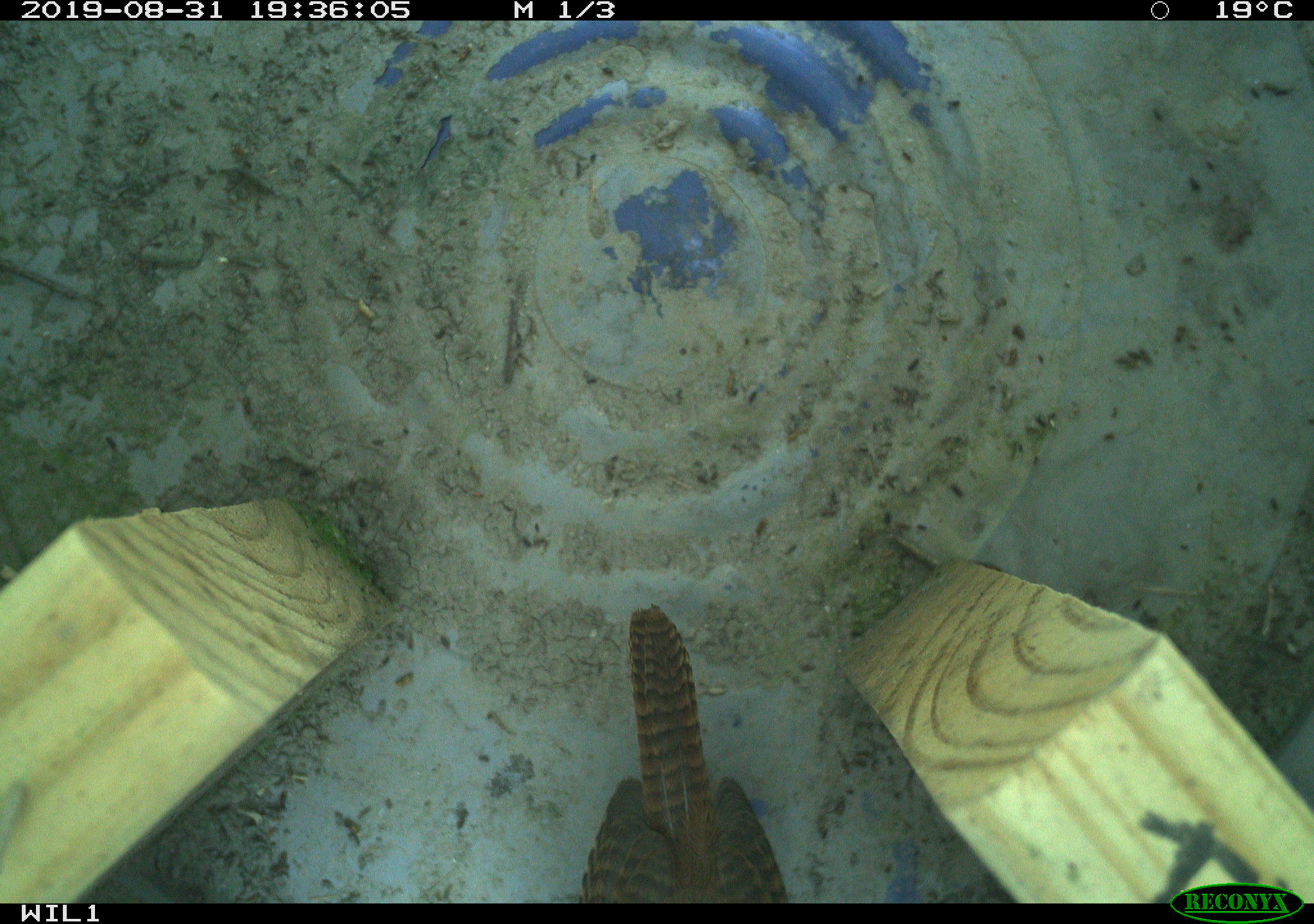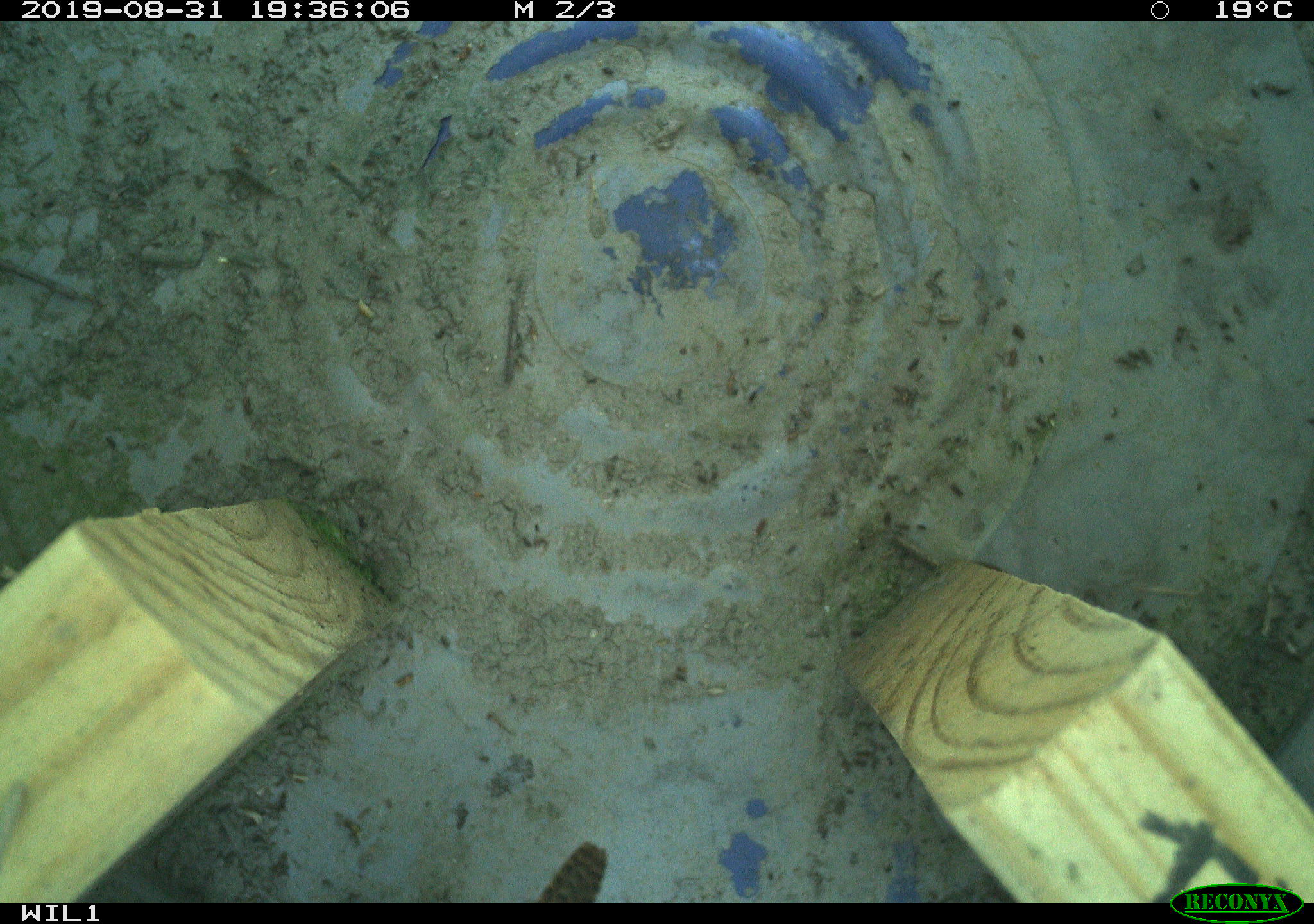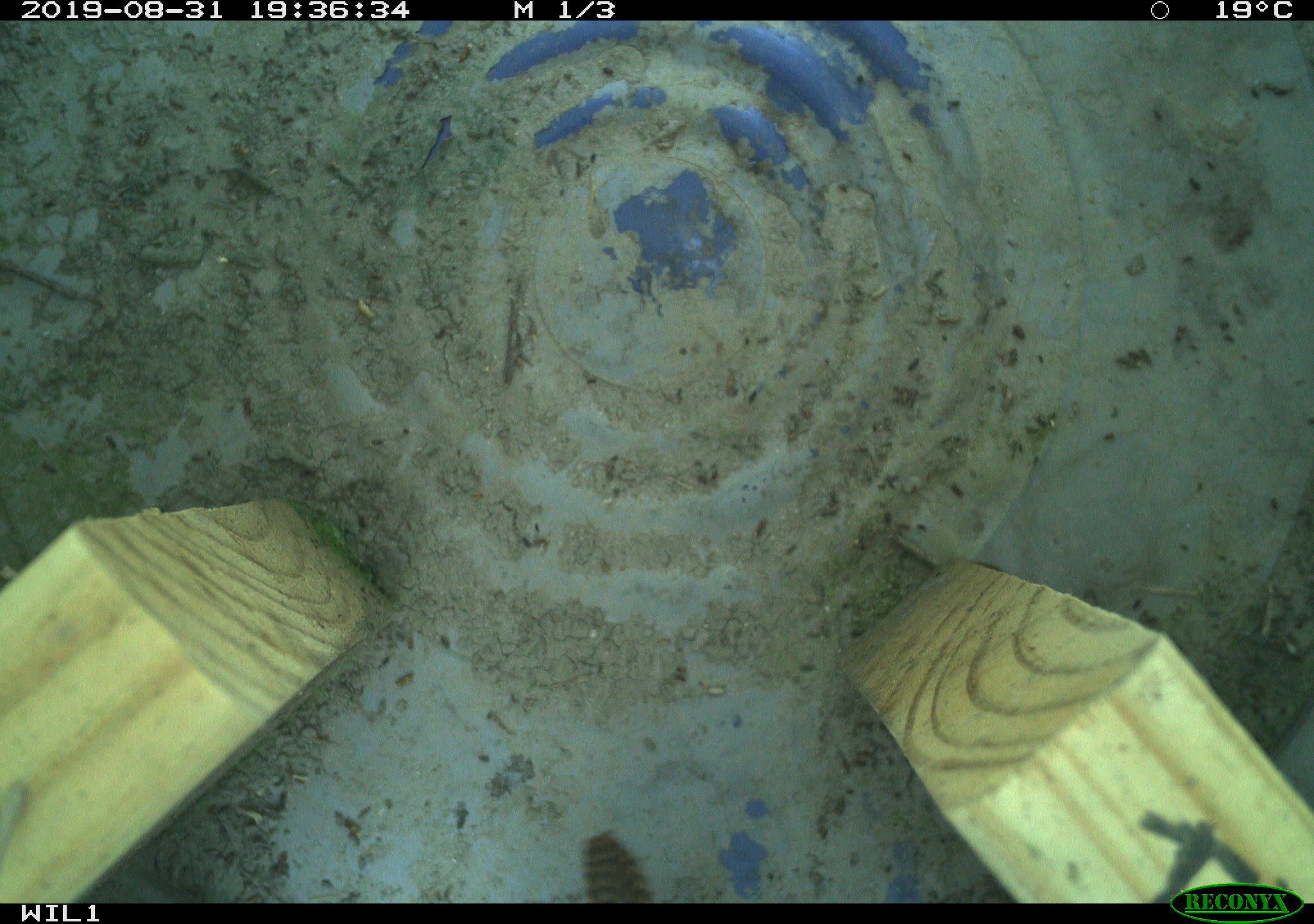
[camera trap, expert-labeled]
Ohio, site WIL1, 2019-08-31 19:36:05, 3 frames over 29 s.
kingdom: Animalia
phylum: Chordata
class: Aves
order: Passeriformes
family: Troglodytidae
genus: Troglodytes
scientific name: Troglodytes aedon aedon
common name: northern house wren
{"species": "northern house wren (Troglodytes aedon aedon)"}